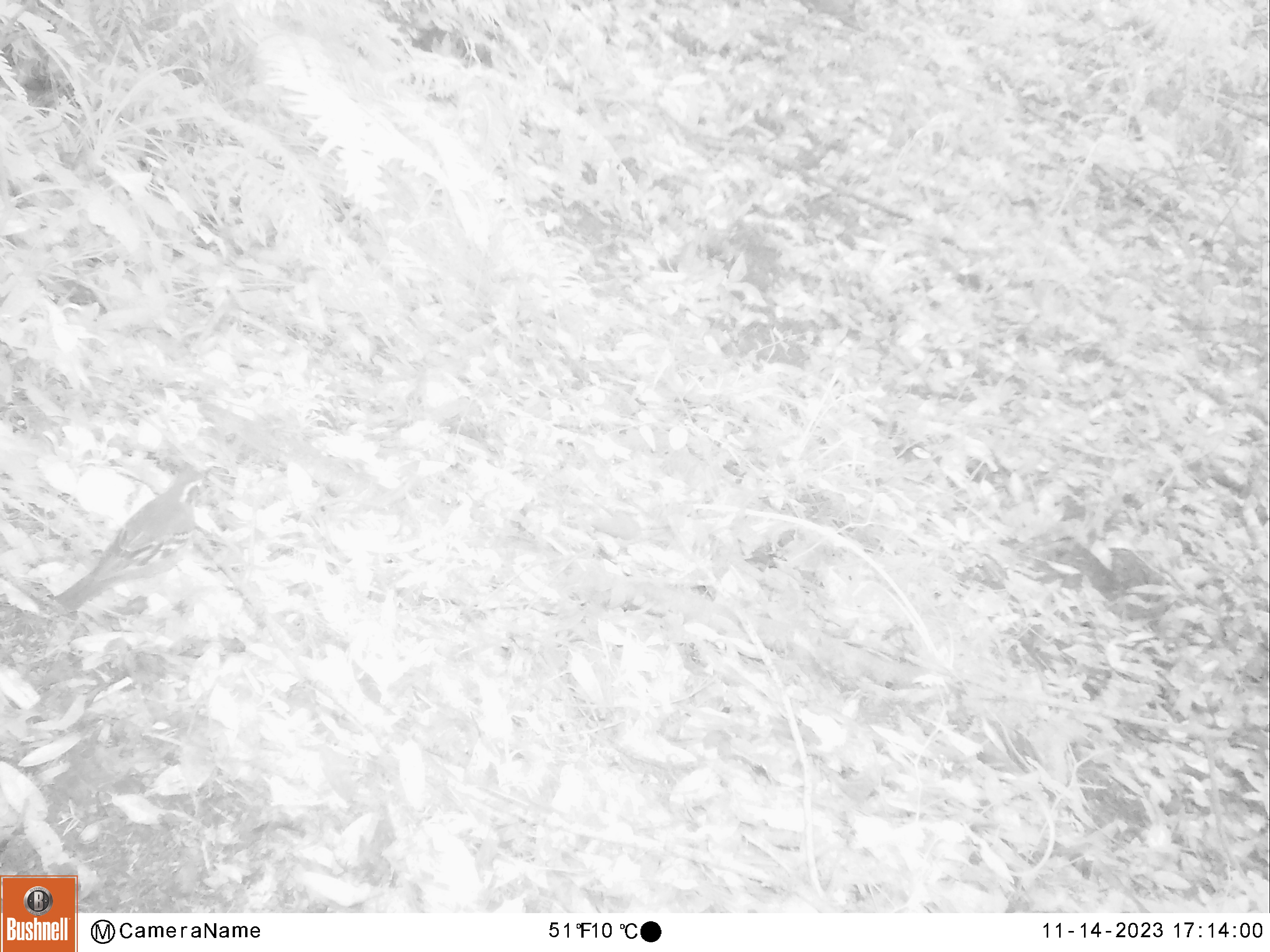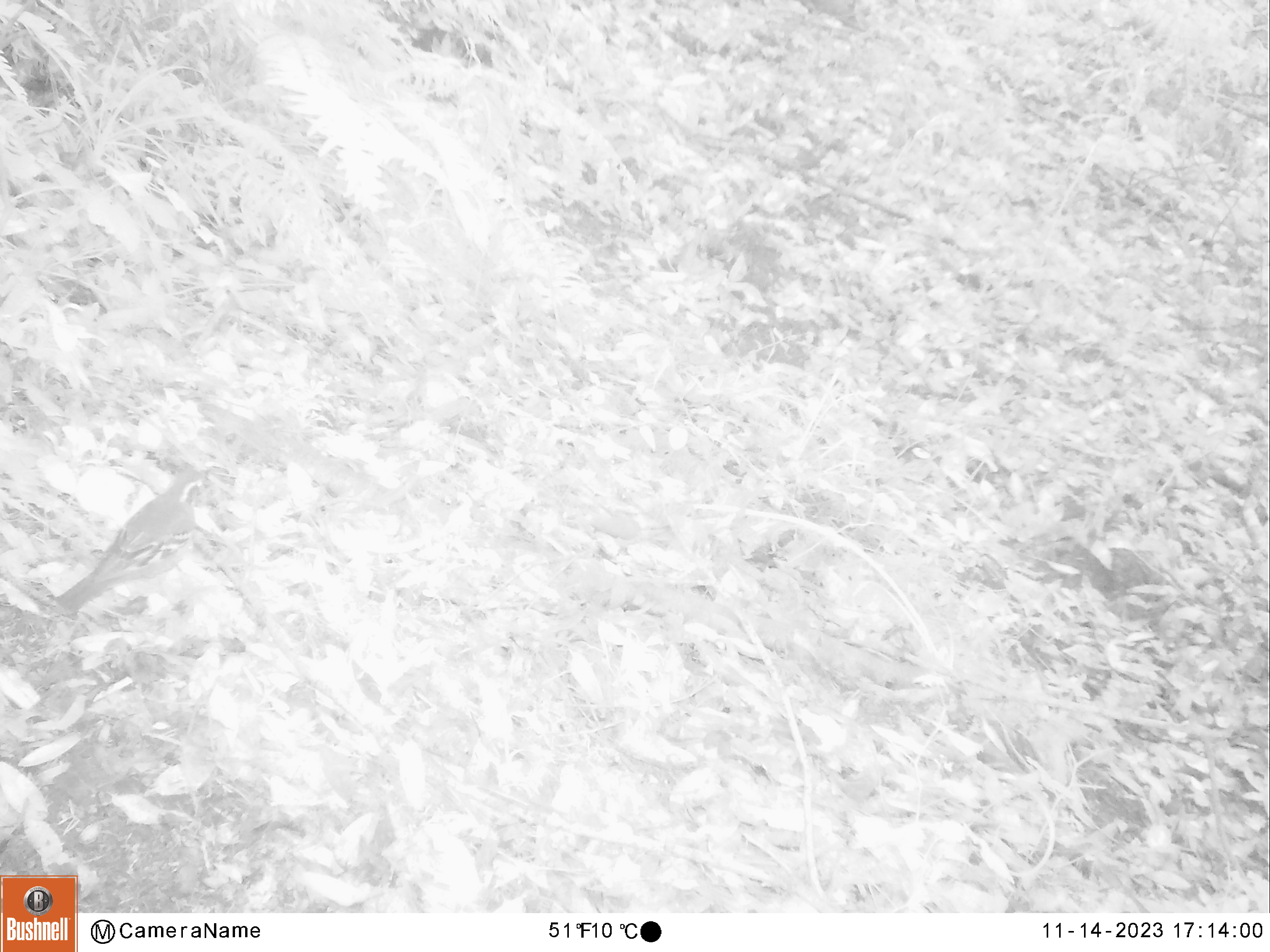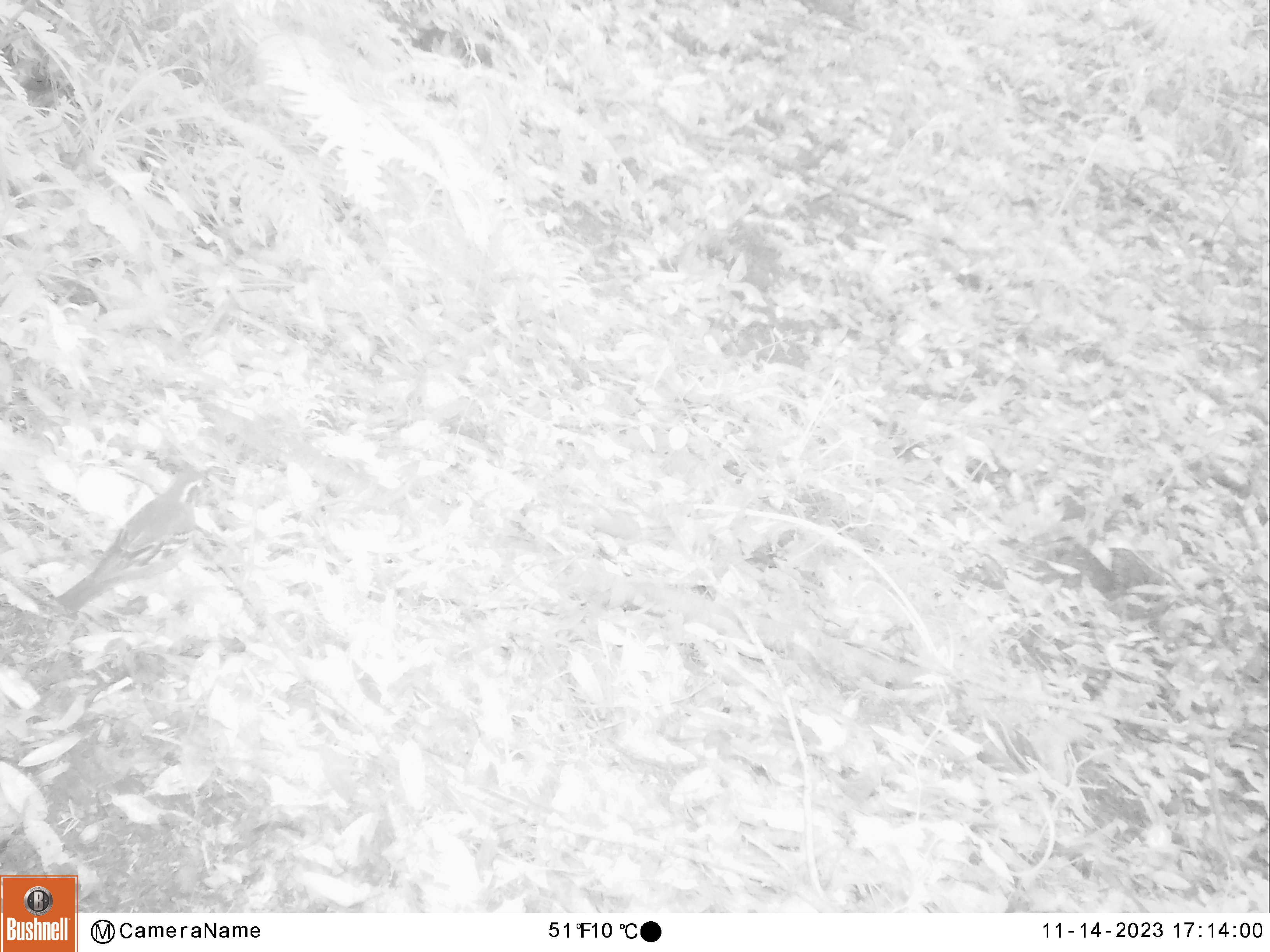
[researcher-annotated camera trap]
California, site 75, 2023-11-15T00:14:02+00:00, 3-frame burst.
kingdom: Animalia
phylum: Chordata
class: Aves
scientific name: Aves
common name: bird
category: unknown bird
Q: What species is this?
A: Unknown bird (bird) (Aves).